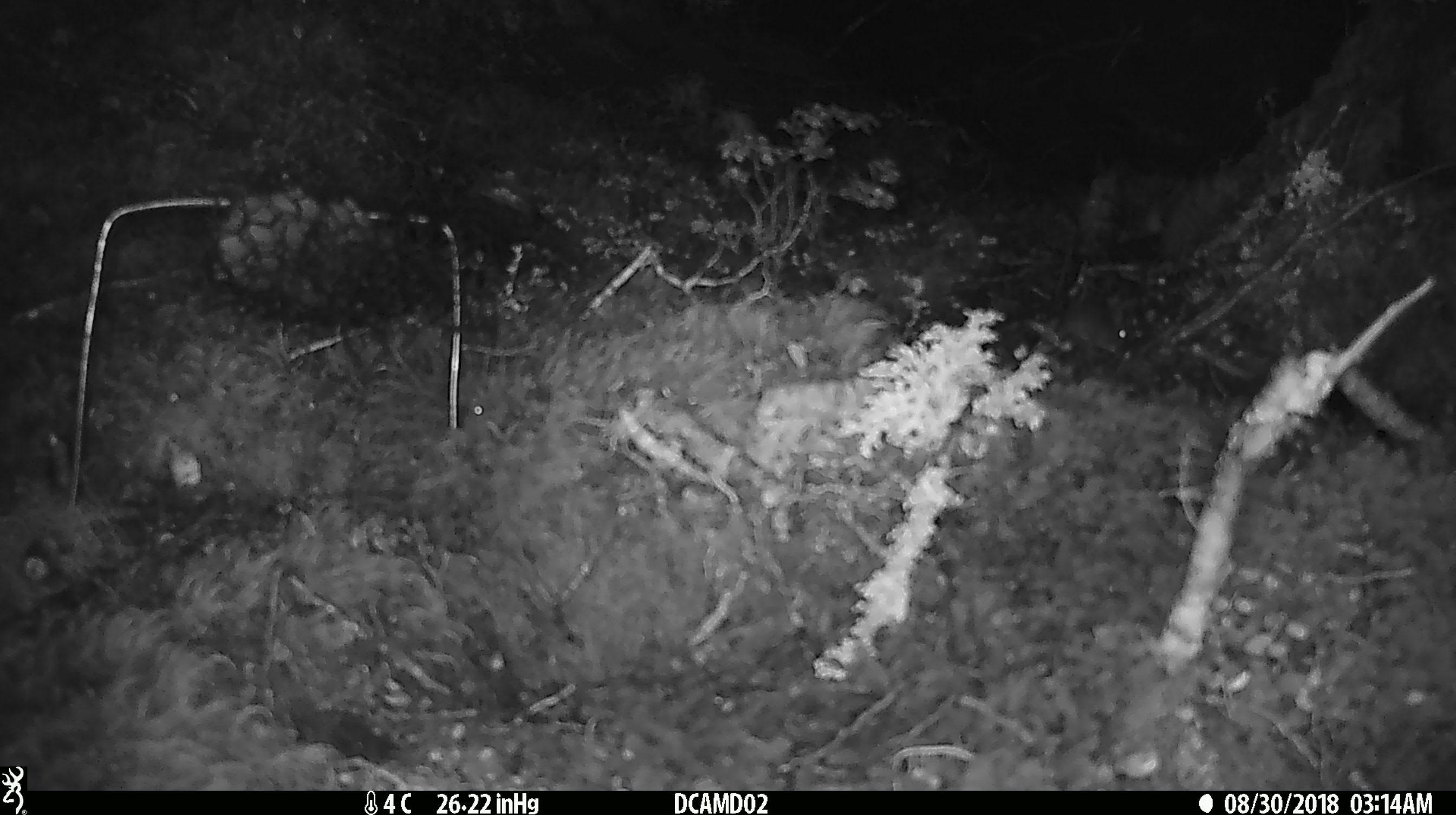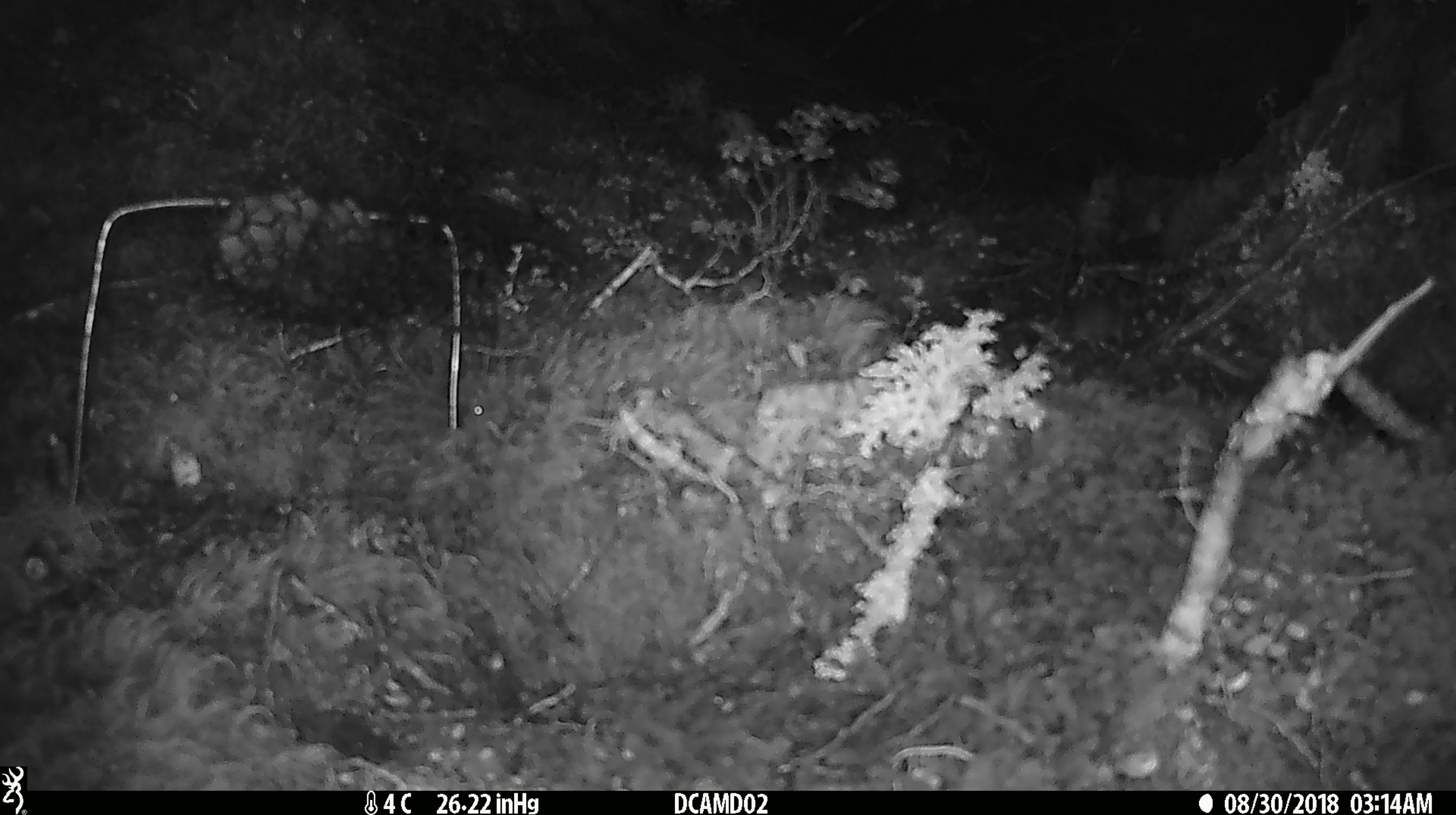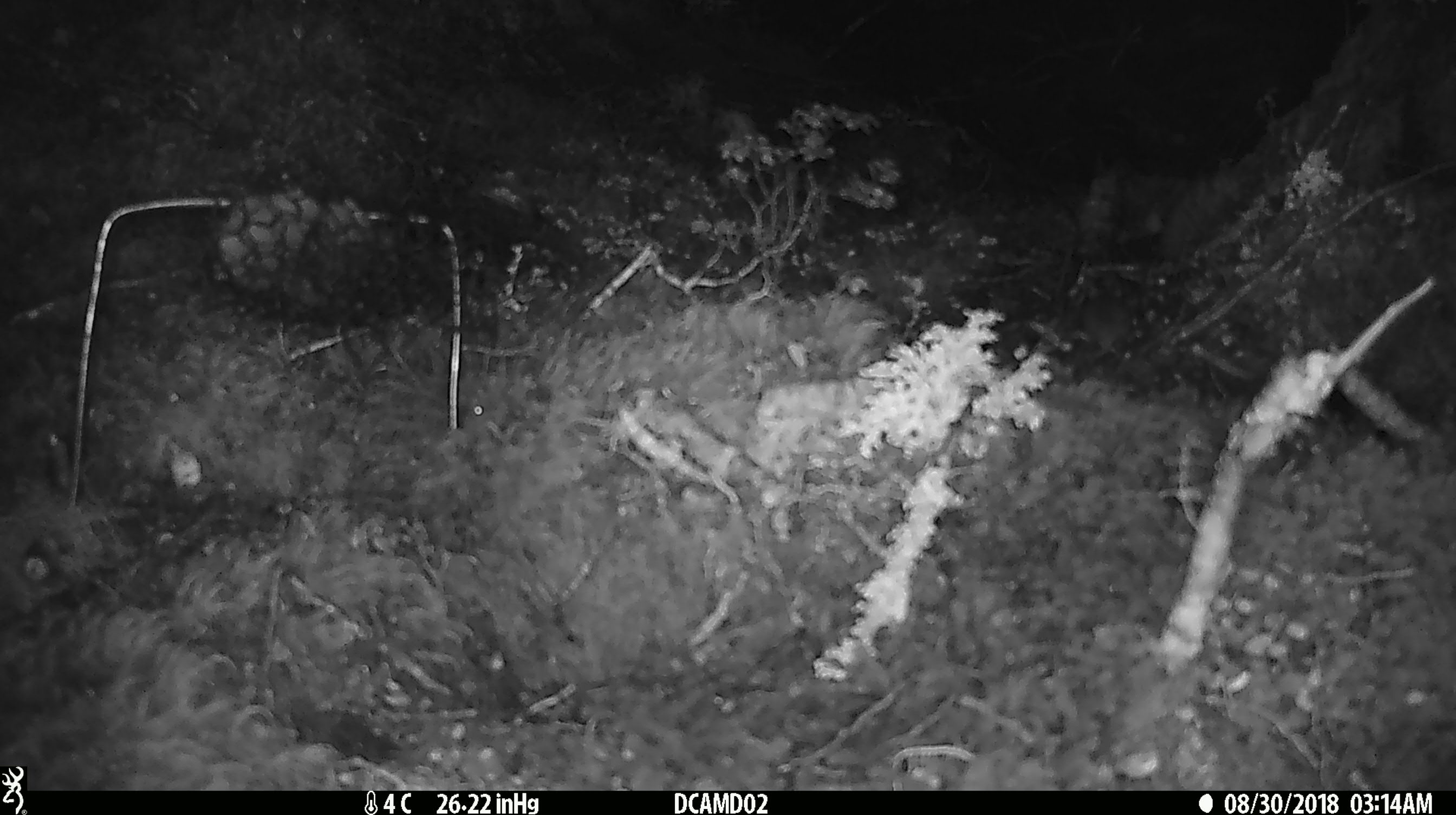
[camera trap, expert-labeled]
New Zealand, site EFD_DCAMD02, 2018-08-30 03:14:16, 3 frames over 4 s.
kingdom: Animalia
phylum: Chordata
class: Mammalia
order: Rodentia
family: Muridae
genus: Mus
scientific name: Mus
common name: mouse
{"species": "mouse (Mus)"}